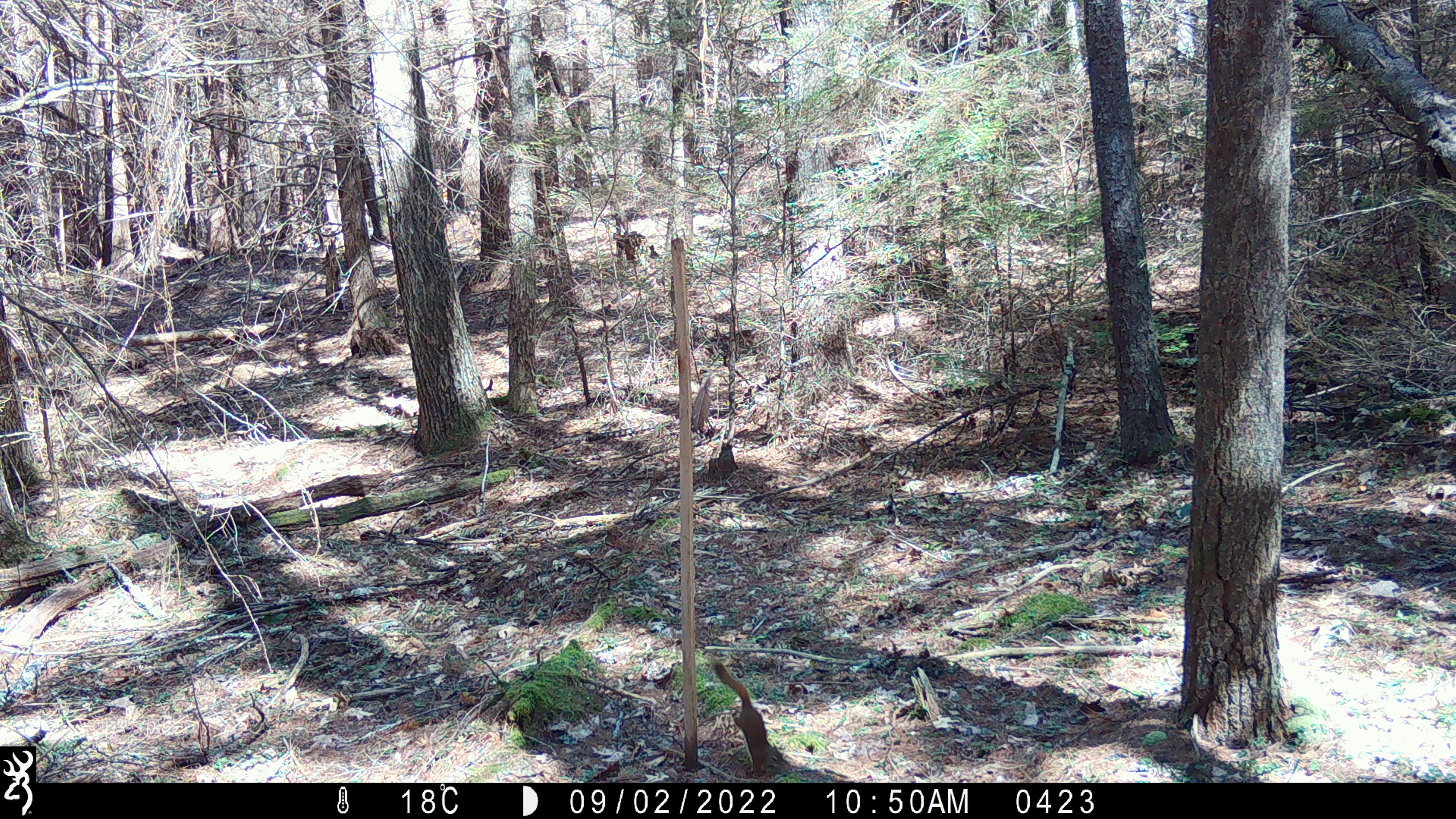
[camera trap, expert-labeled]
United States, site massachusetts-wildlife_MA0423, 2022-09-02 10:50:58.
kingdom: Animalia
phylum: Chordata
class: Mammalia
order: Rodentia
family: Sciuridae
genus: Tamiasciurus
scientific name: Tamiasciurus hudsonicus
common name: red squirrel